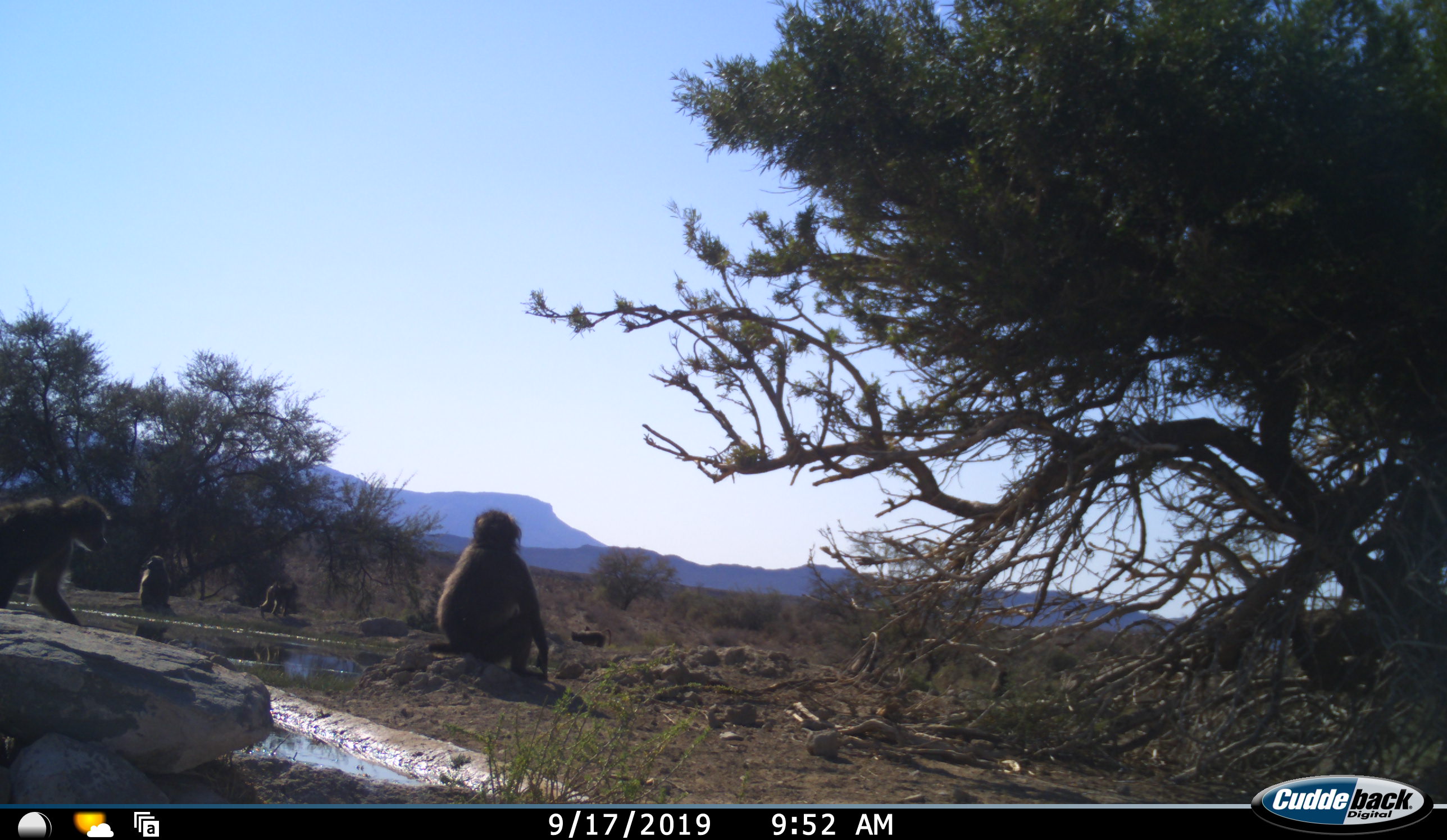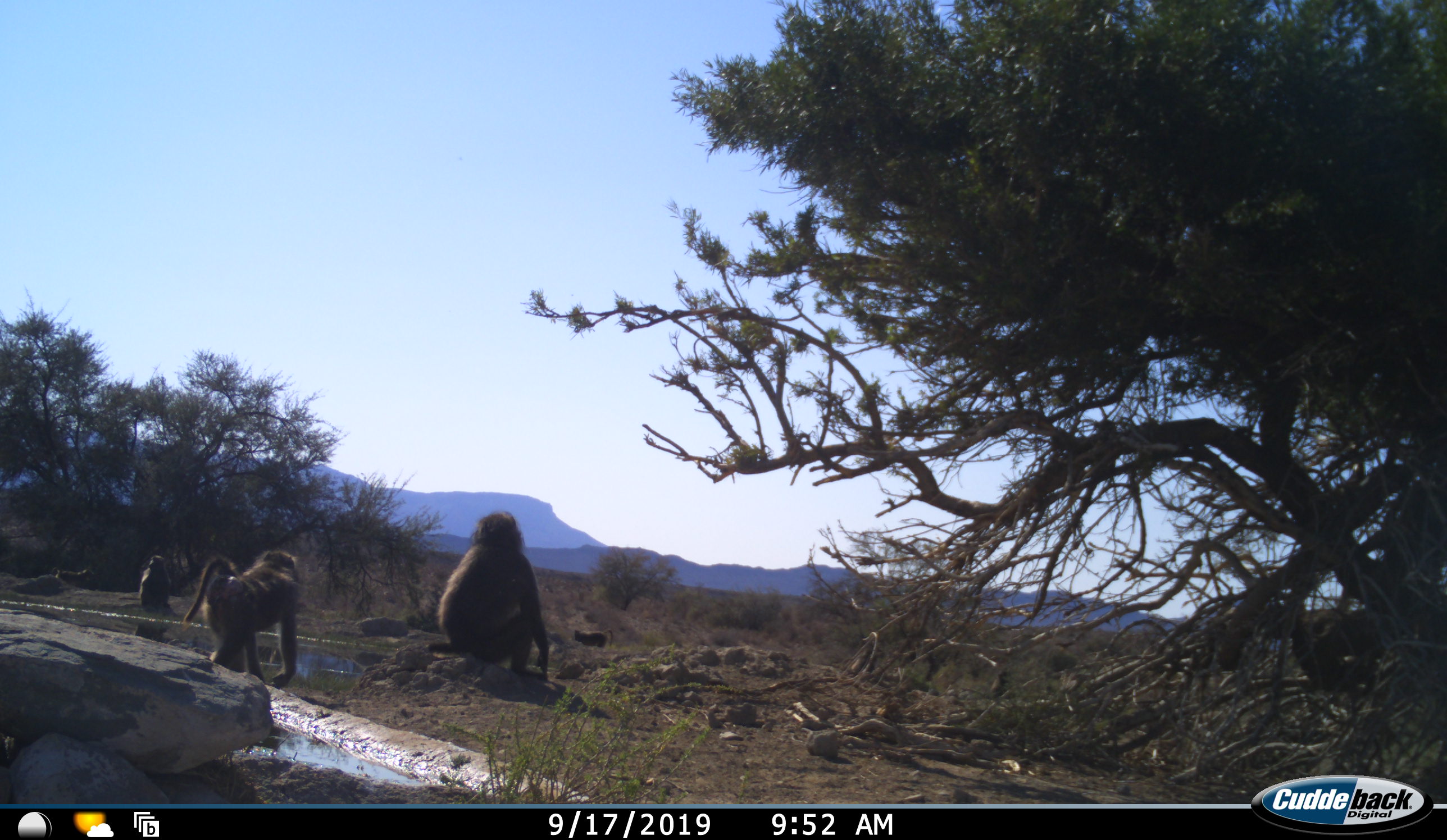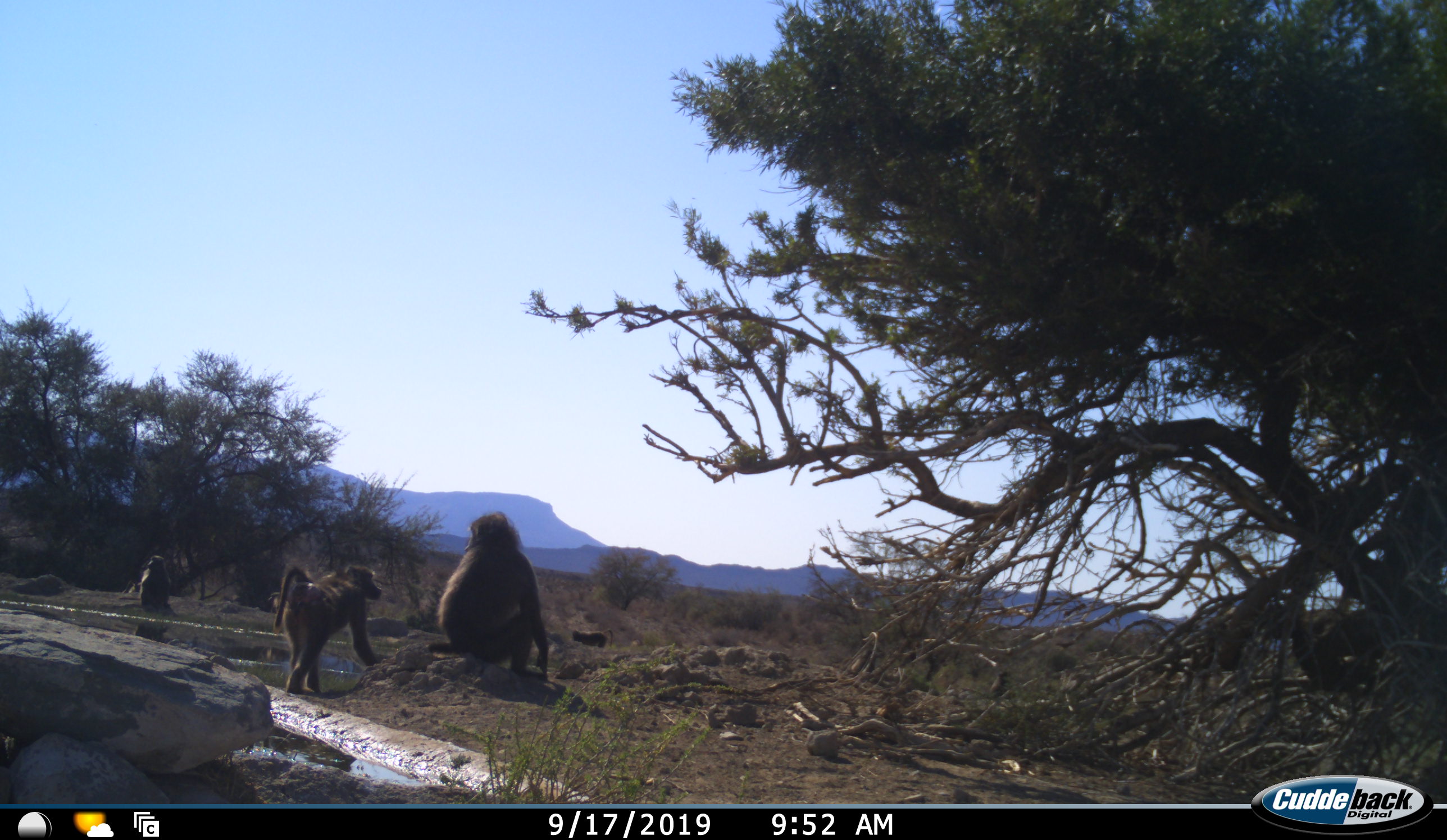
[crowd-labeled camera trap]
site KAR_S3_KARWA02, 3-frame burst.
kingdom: Animalia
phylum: Chordata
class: Mammalia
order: Primates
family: Cercopithecidae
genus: Papio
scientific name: Papio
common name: baboon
Baboon (Papio), count 5. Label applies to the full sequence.